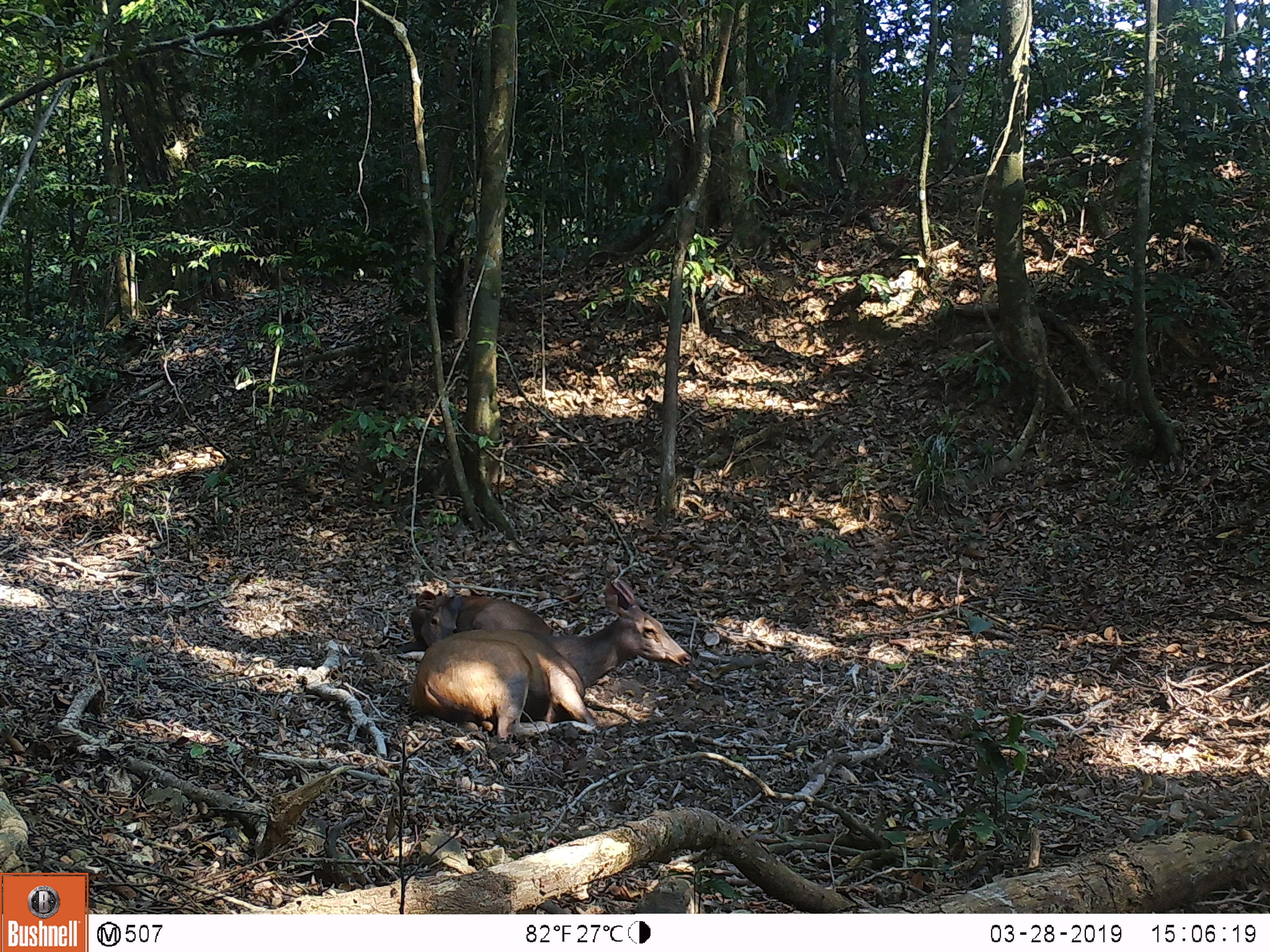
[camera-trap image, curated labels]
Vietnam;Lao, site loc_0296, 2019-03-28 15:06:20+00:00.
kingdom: Animalia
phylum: Chordata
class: Mammalia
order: Artiodactyla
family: Cervidae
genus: Rusa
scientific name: Rusa unicolor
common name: sambar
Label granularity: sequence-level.